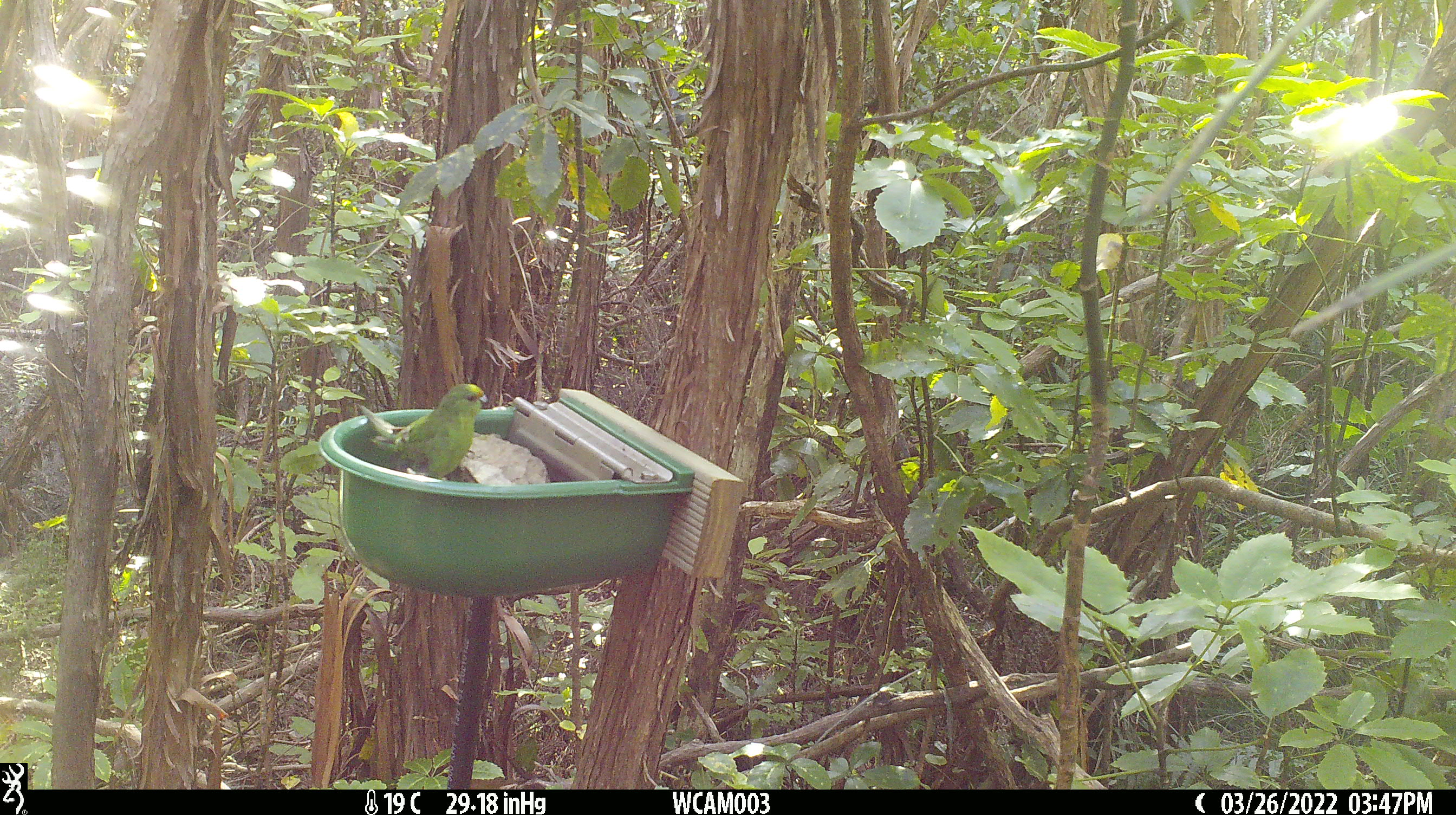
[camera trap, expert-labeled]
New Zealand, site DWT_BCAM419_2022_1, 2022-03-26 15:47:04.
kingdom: Animalia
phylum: Chordata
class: Aves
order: Psittaciformes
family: Psittaculidae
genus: Cyanoramphus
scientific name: Cyanoramphus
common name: parakeet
Parakeet (Cyanoramphus).